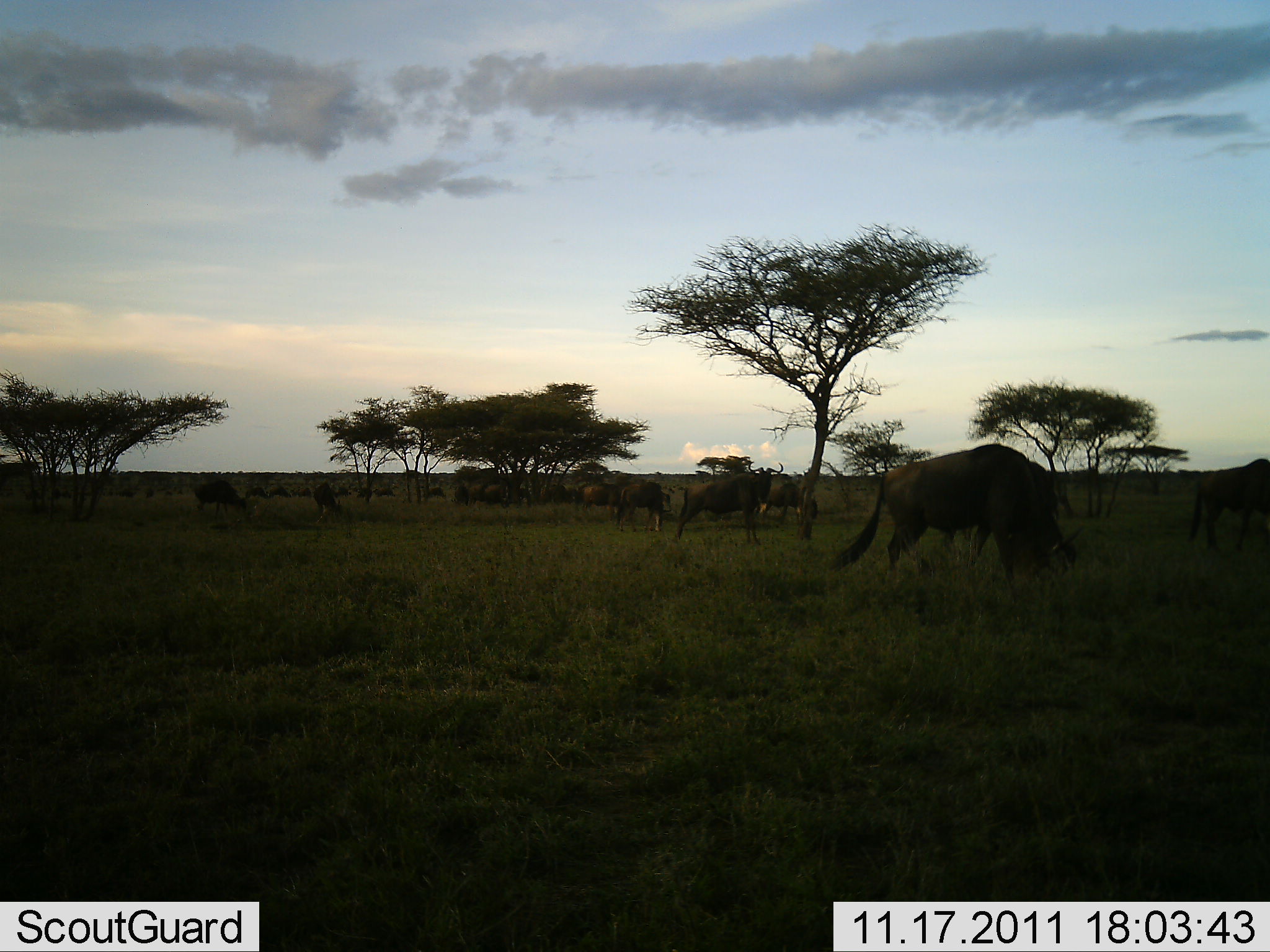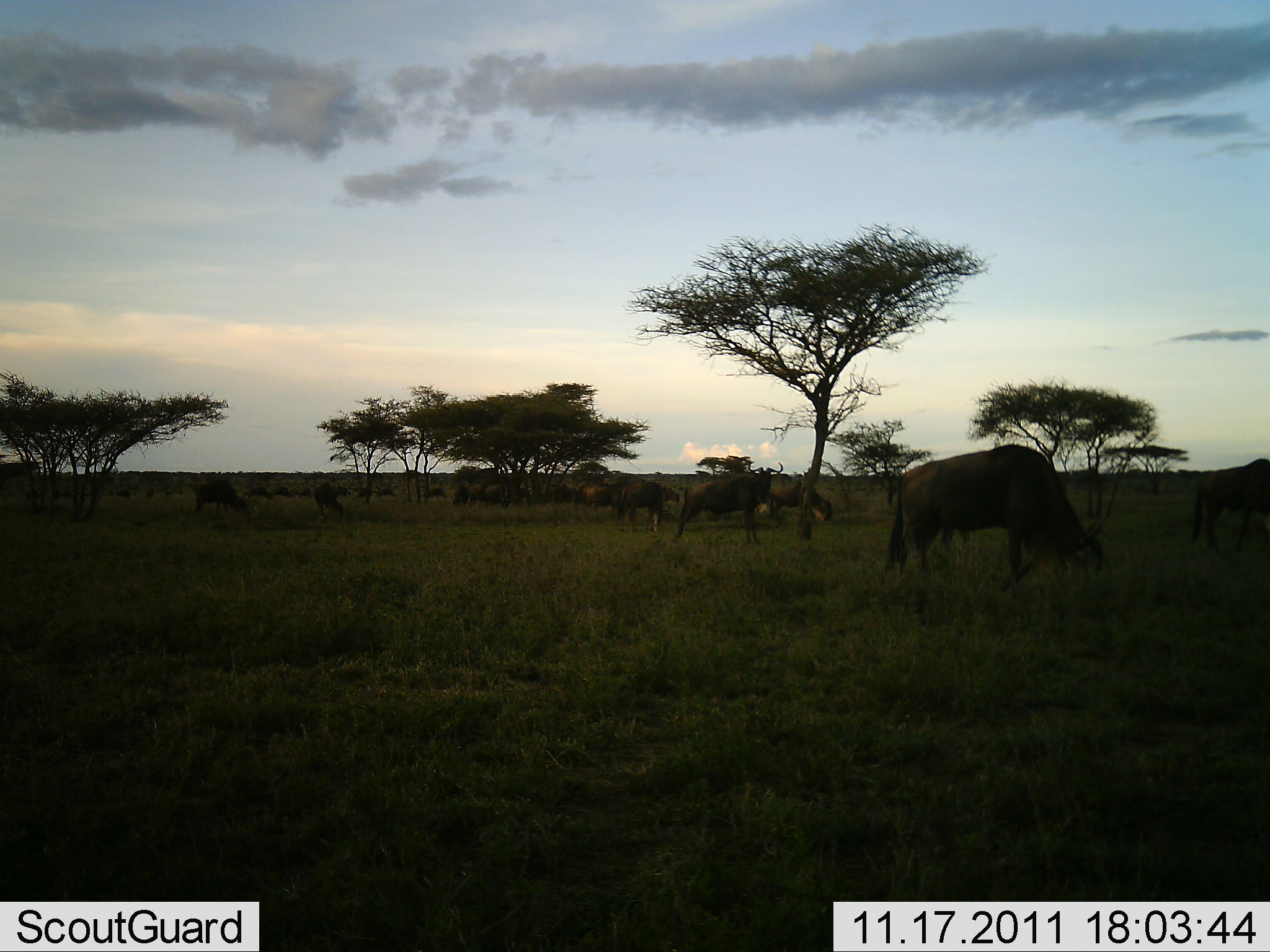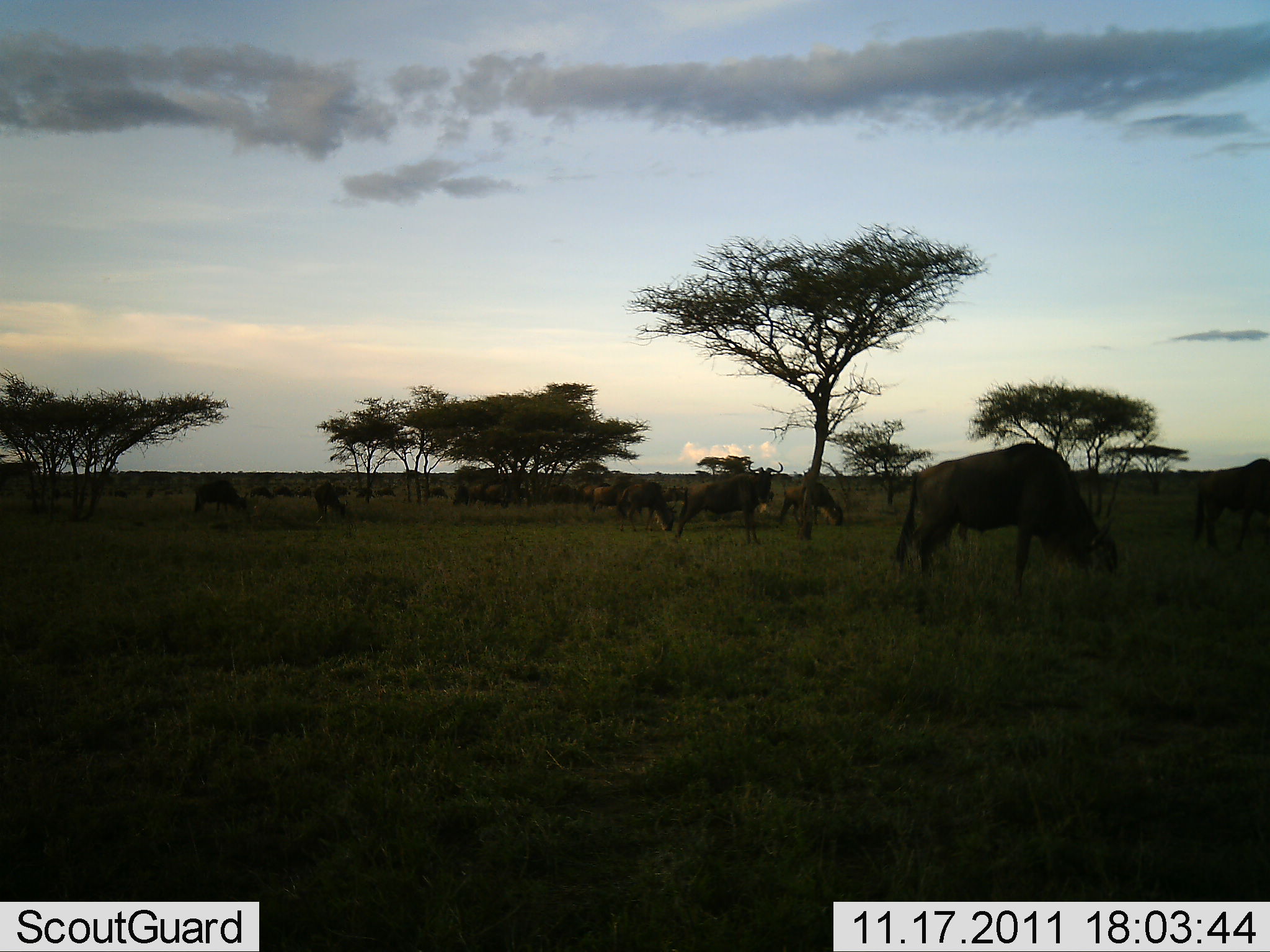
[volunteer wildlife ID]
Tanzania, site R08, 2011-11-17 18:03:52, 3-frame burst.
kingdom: Animalia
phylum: Chordata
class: Mammalia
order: Artiodactyla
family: Bovidae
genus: Connochaetes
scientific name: Connochaetes taurinus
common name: blue wildebeest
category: wildebeest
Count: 11-50.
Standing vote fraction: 40%.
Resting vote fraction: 7%.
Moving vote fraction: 47%.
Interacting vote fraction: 0%.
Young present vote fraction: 0%.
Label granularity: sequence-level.